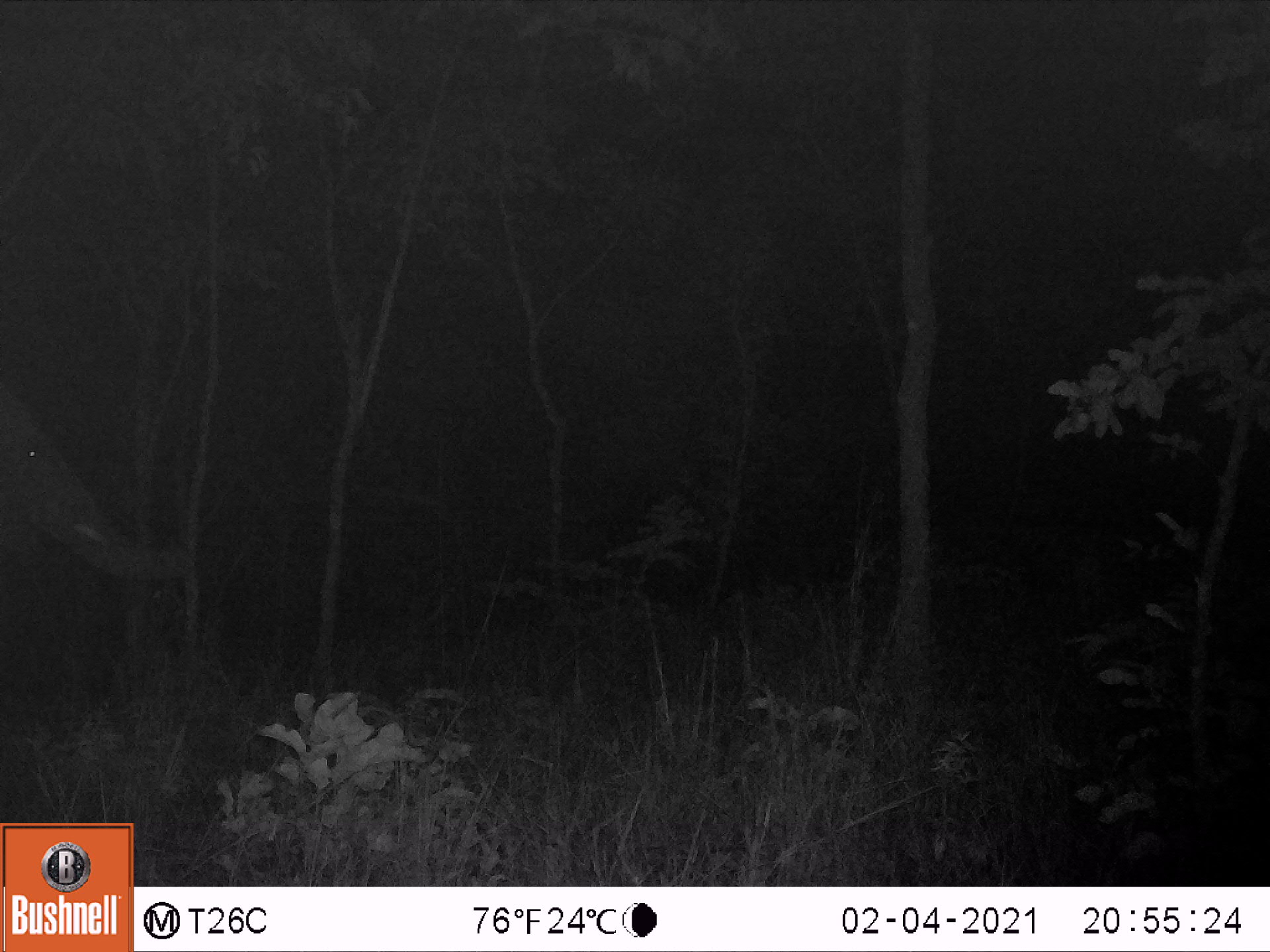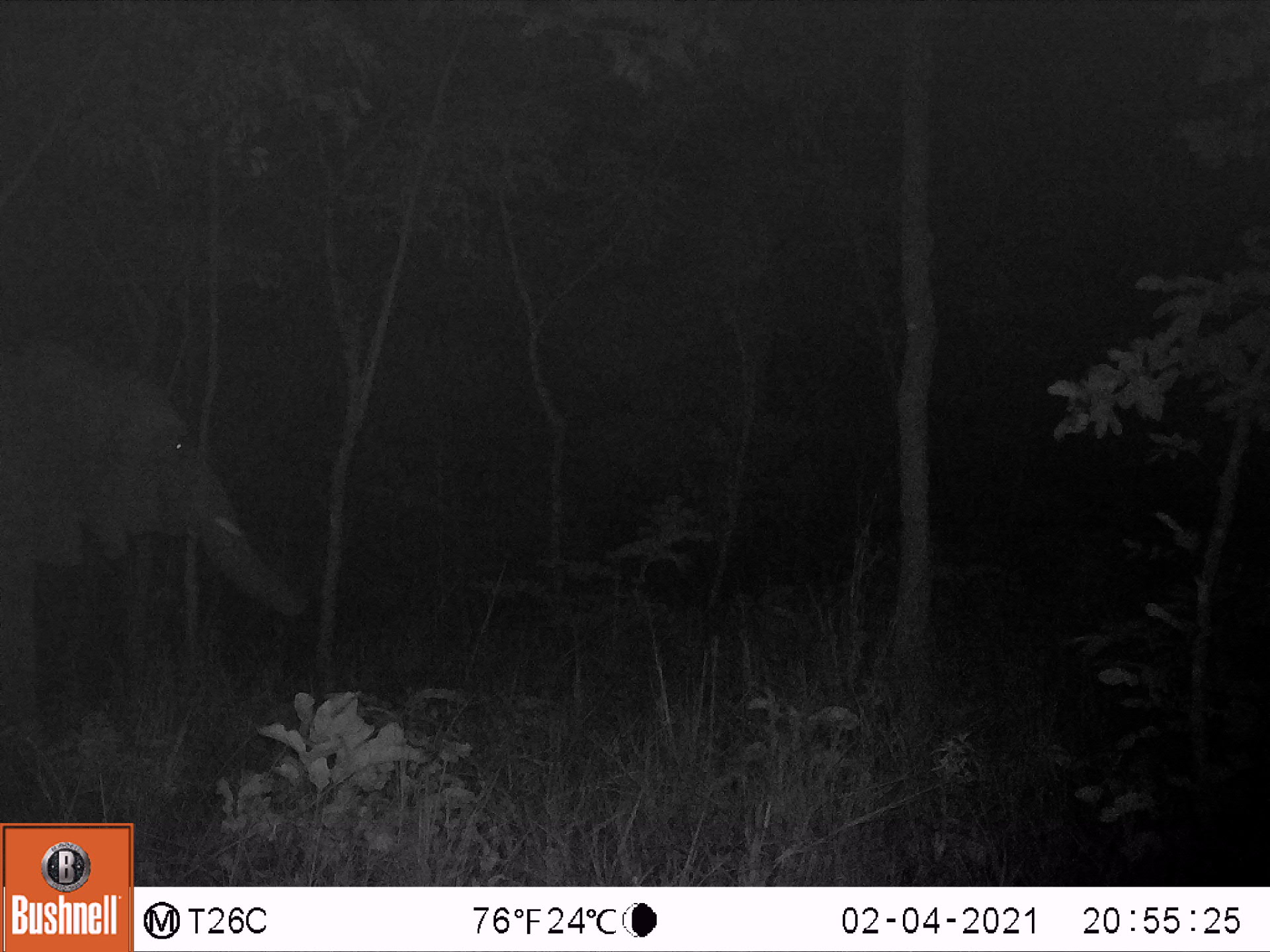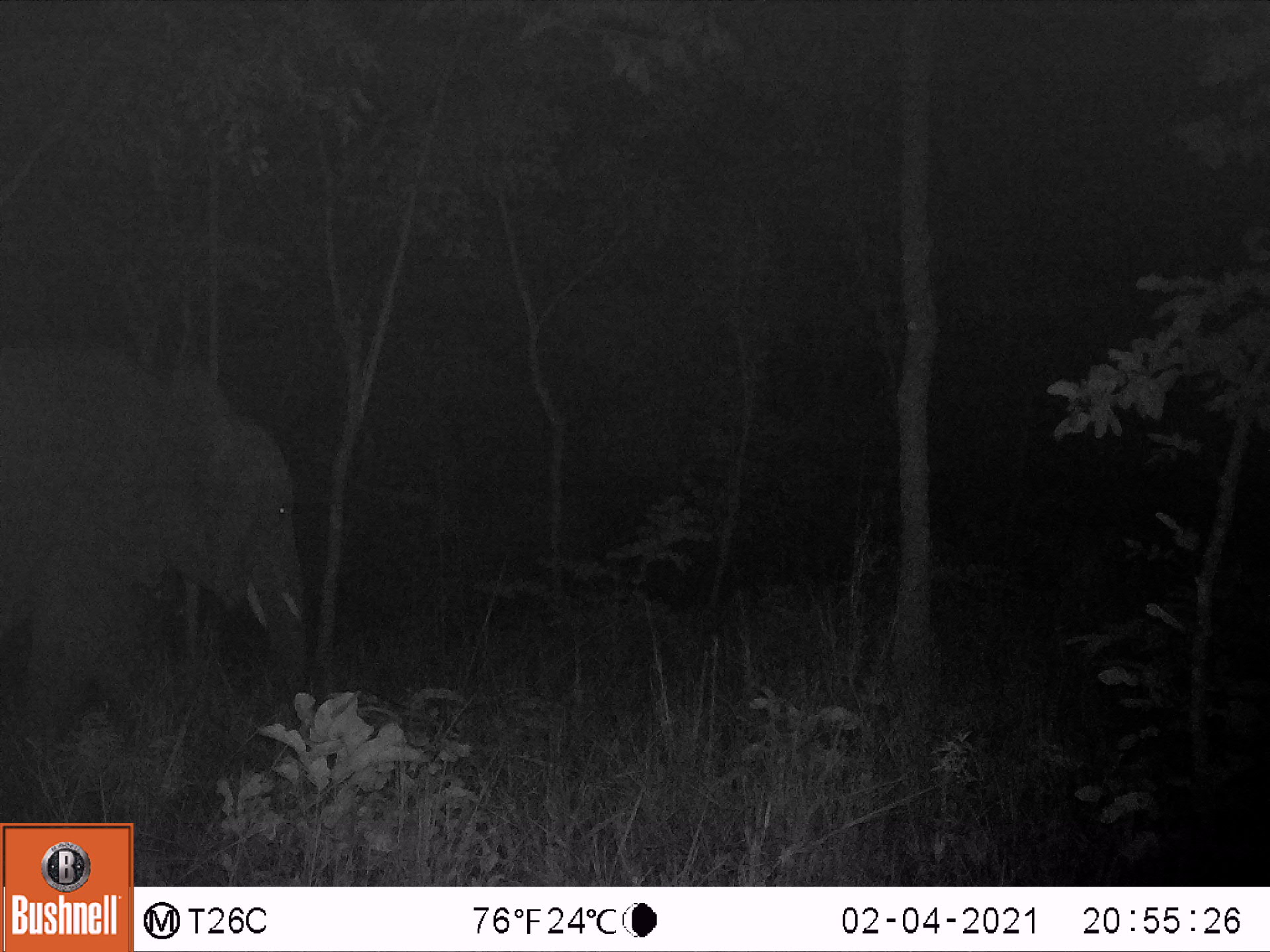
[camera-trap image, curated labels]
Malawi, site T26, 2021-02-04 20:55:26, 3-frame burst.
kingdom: Animalia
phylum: Chordata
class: Mammalia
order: Proboscidea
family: Elephantidae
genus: Loxodonta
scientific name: Loxodonta africana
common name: african savanna elephant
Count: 1.